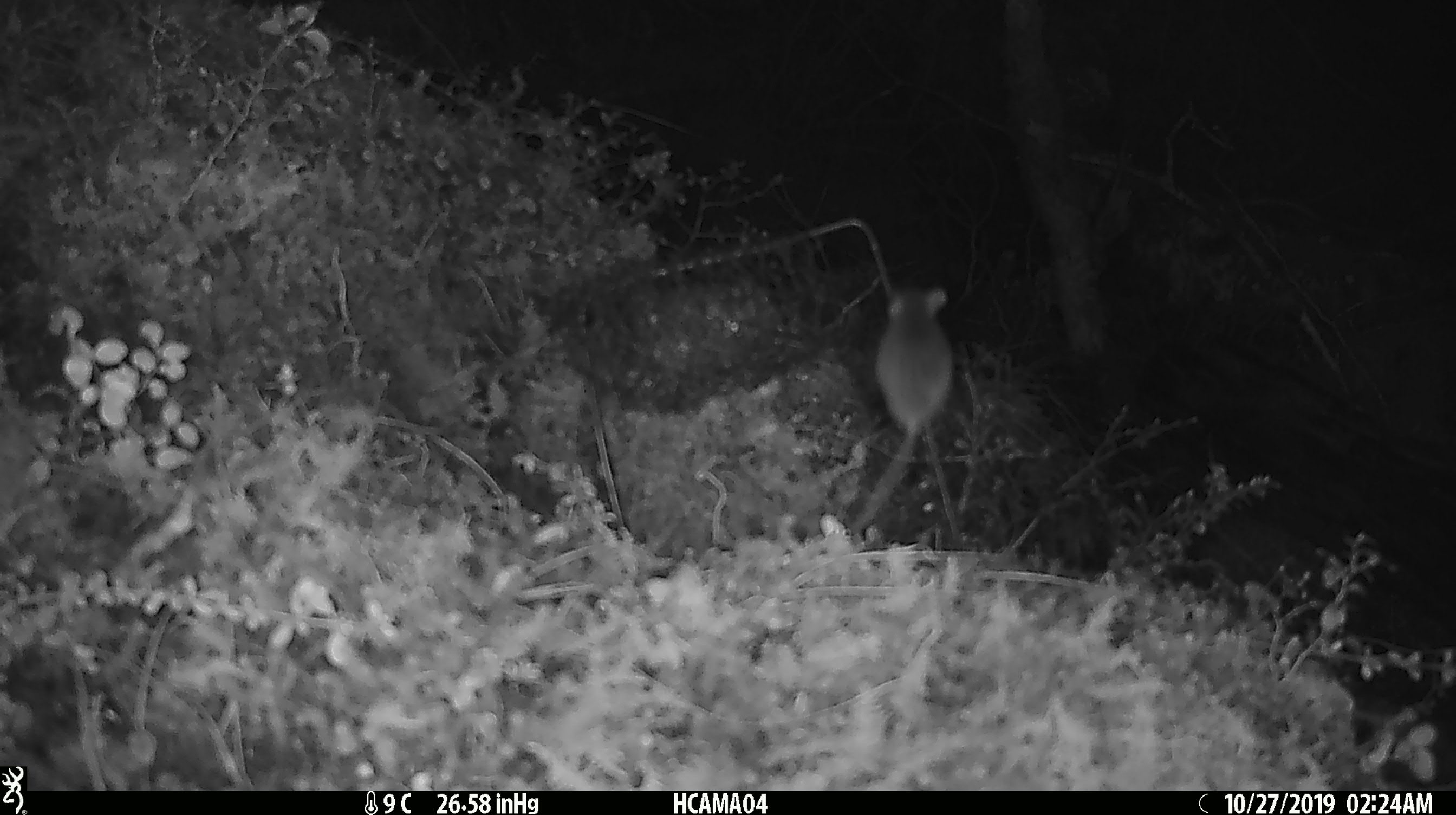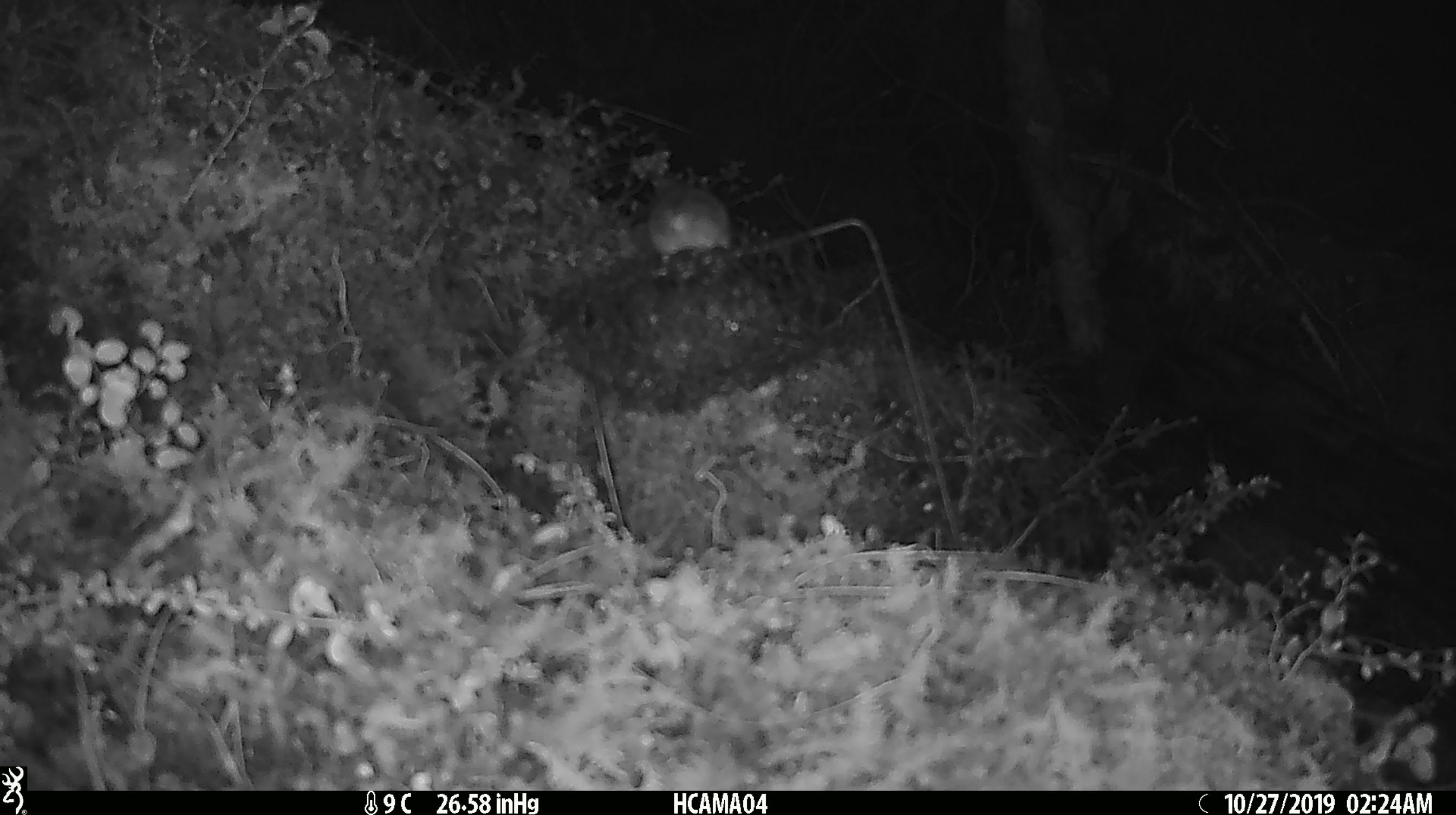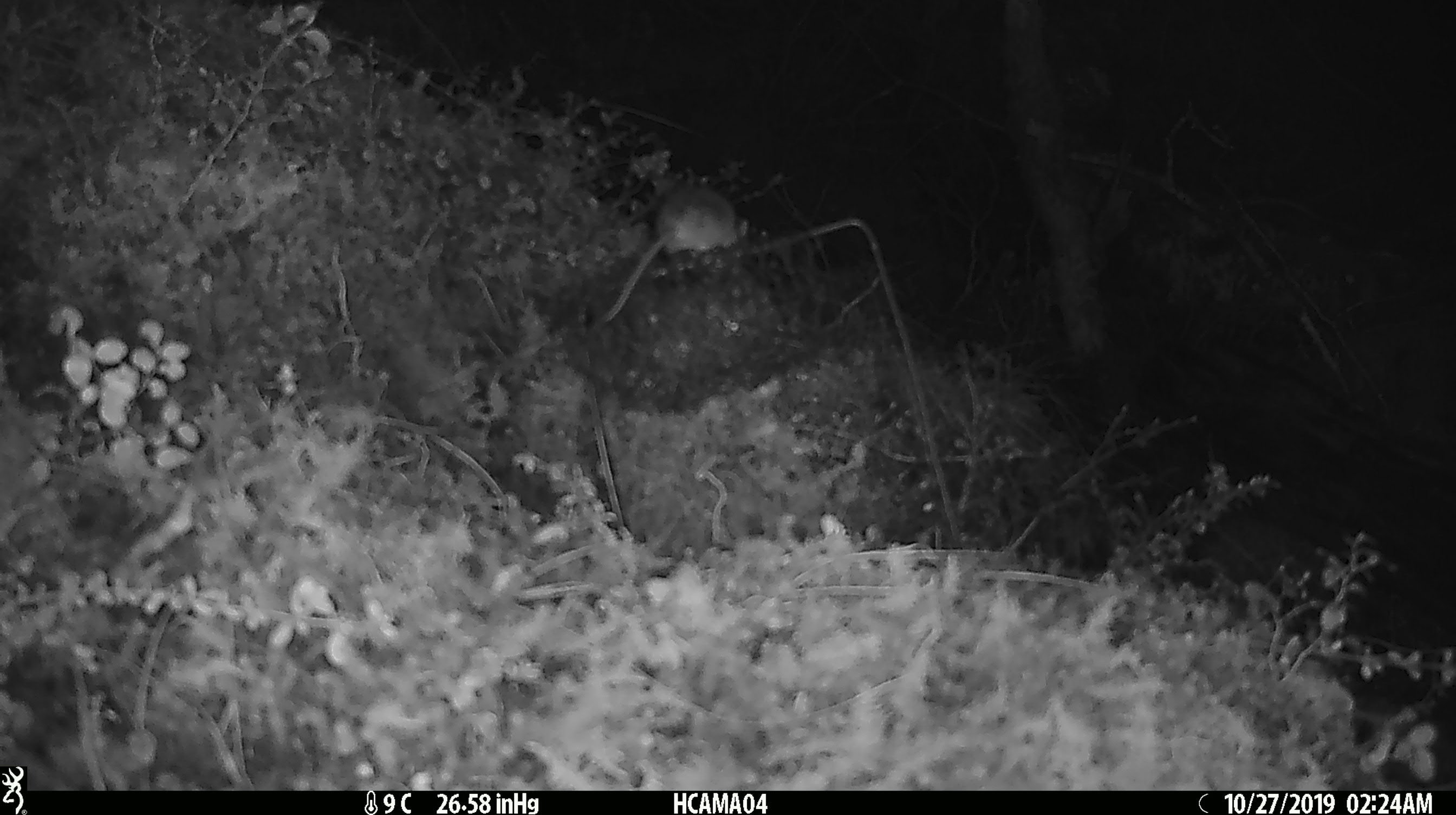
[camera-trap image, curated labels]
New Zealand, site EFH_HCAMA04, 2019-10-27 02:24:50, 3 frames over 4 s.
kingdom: Animalia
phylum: Chordata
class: Mammalia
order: Rodentia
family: Muridae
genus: Mus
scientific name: Mus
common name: mouse